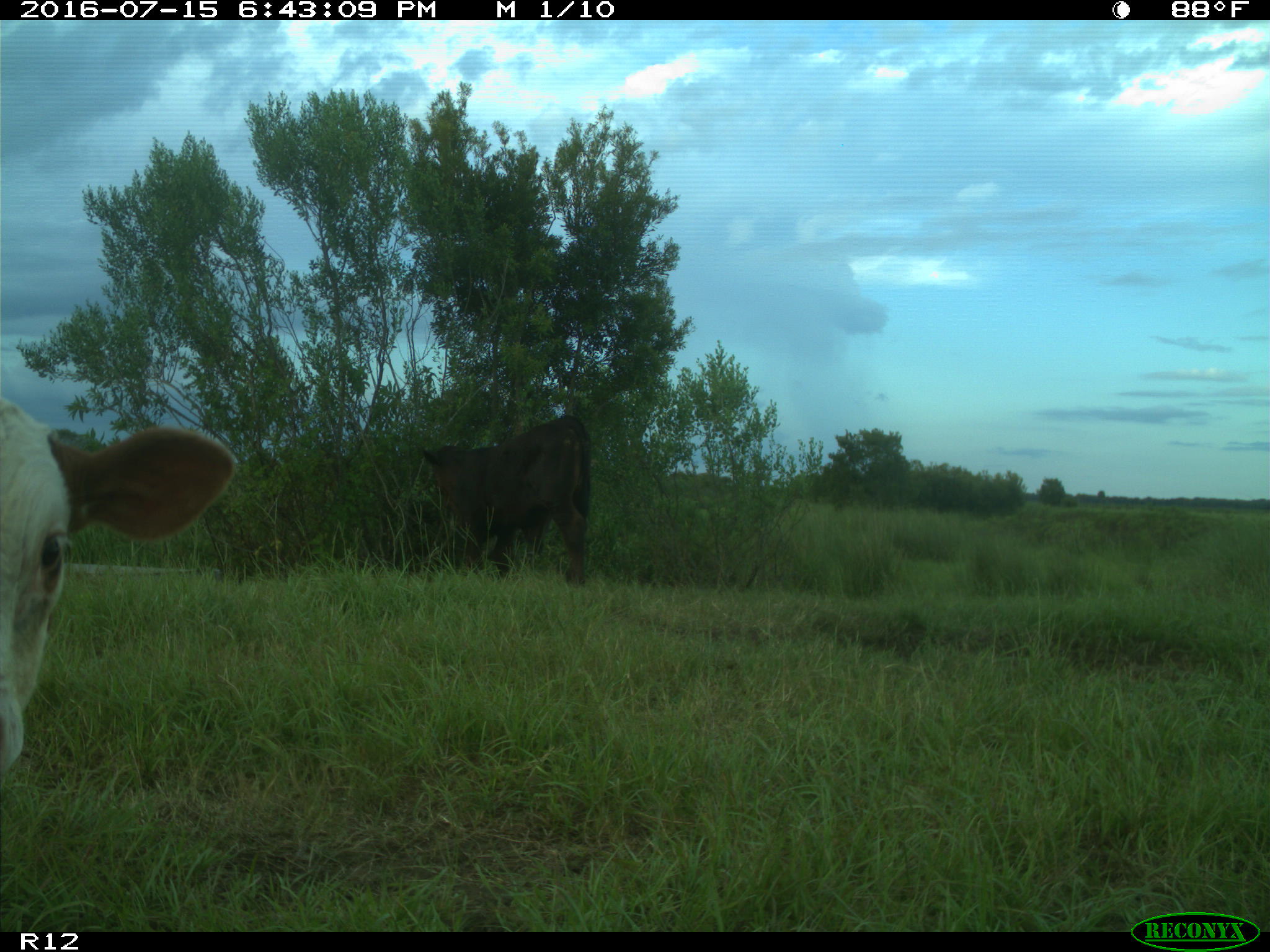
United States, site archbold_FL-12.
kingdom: Animalia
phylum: Chordata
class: Mammalia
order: Artiodactyla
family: Bovidae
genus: Bos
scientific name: Bos taurus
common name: domestic cow